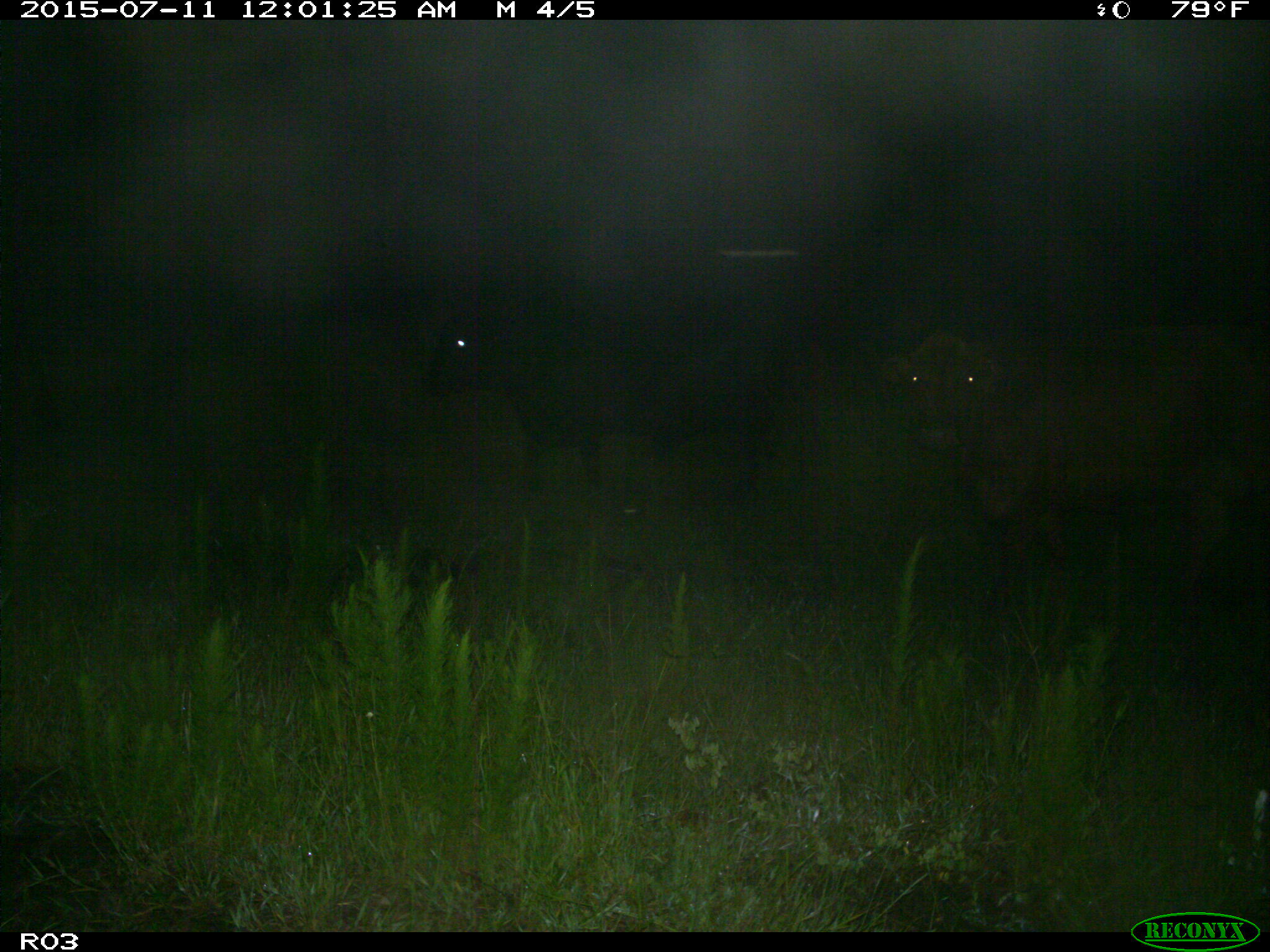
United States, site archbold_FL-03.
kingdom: Animalia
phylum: Chordata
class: Mammalia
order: Artiodactyla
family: Bovidae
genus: Bos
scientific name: Bos taurus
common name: domestic cow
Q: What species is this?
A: Bos taurus (domestic cow).